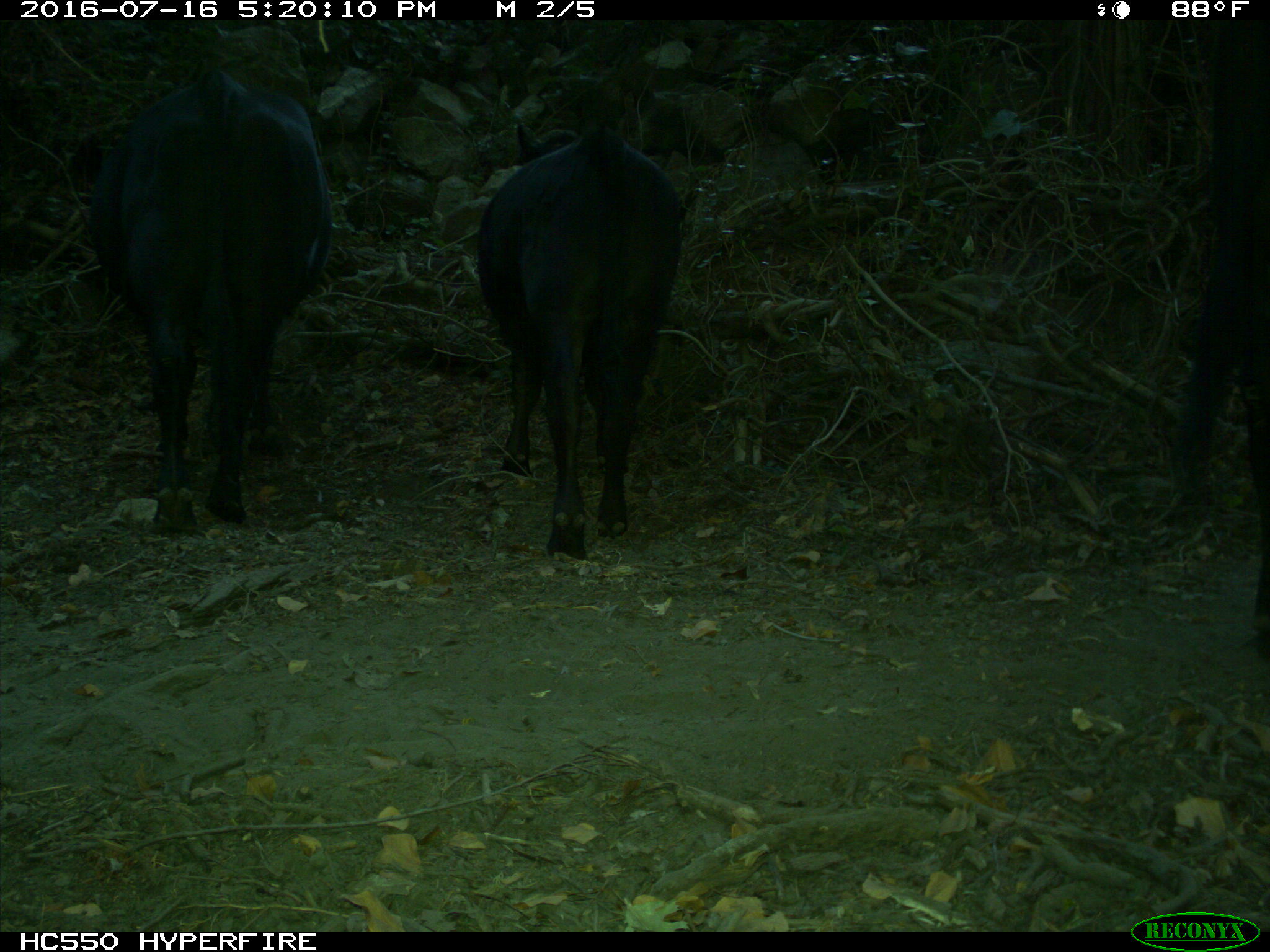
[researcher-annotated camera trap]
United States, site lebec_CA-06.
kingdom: Animalia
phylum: Chordata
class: Mammalia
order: Artiodactyla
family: Bovidae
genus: Bos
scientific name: Bos taurus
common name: domestic cow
Bos taurus (domestic cow).